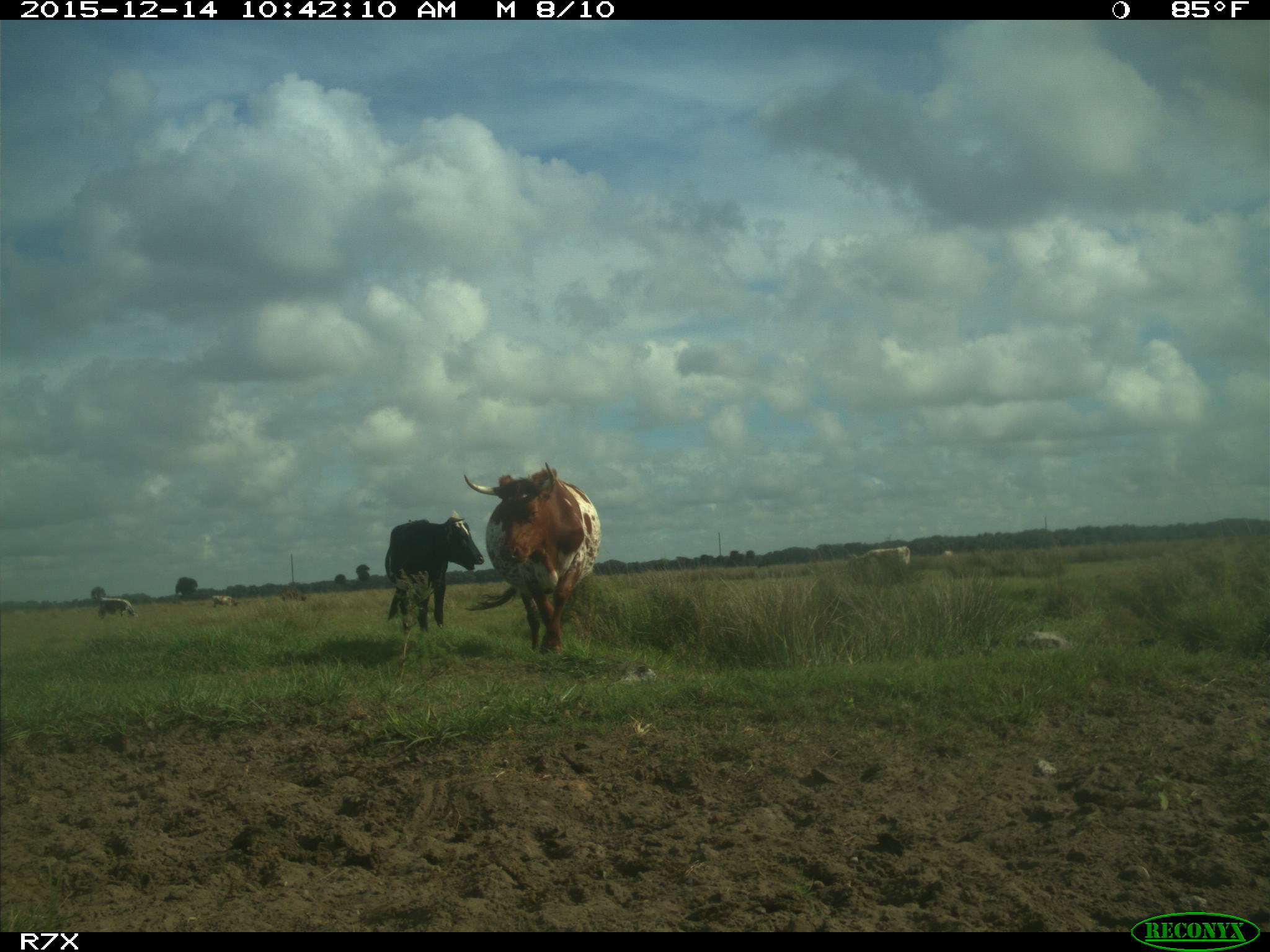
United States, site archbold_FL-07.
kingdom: Animalia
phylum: Chordata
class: Mammalia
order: Artiodactyla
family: Bovidae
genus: Bos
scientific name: Bos taurus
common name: domestic cow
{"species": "Bos taurus (domestic cow)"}